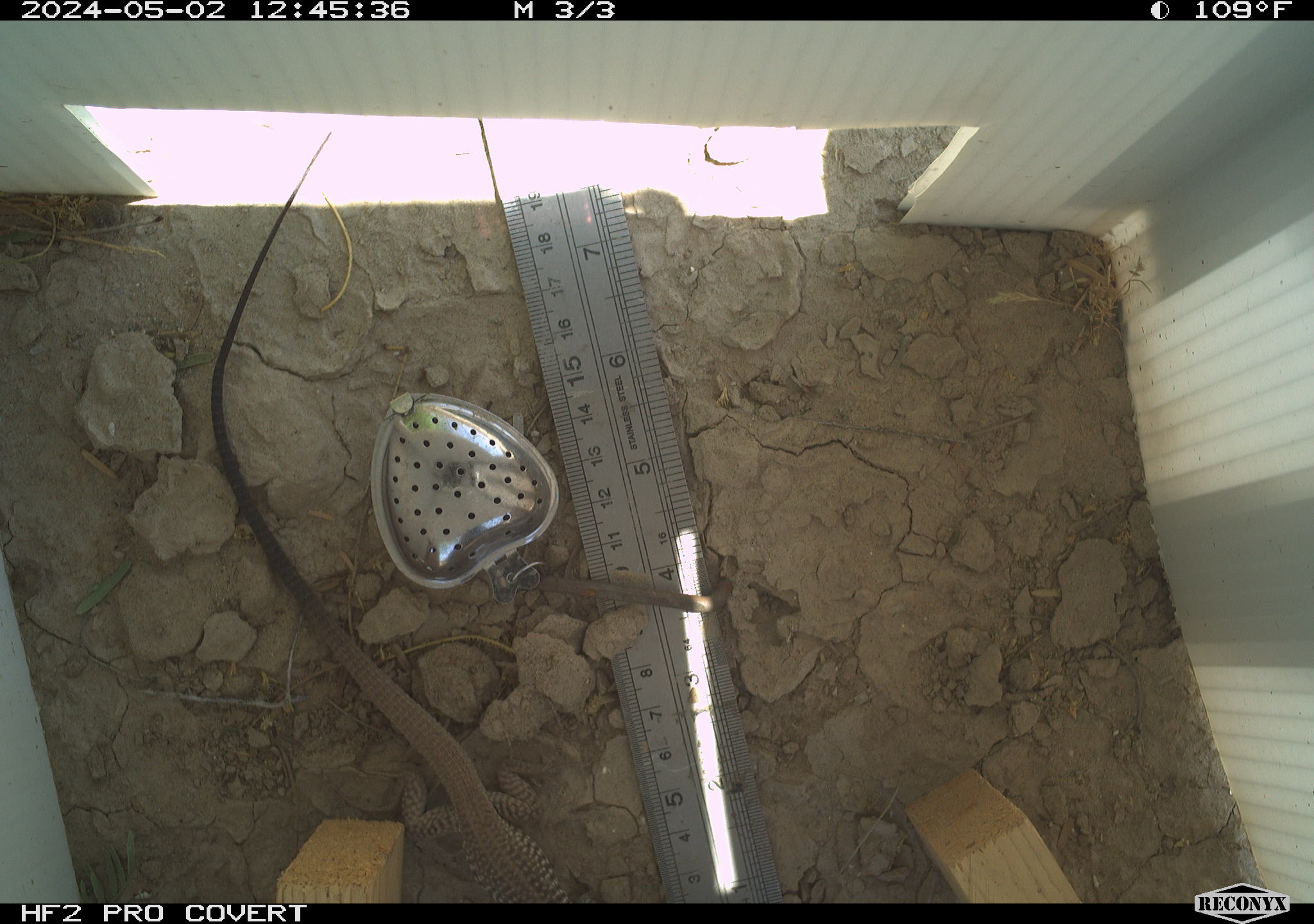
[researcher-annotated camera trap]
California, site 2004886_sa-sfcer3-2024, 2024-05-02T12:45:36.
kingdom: Animalia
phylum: Chordata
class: Reptilia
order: Squamata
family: Teiidae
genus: Aspidoscelis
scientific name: Aspidoscelis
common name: whiptail lizards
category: aspidoscelis species